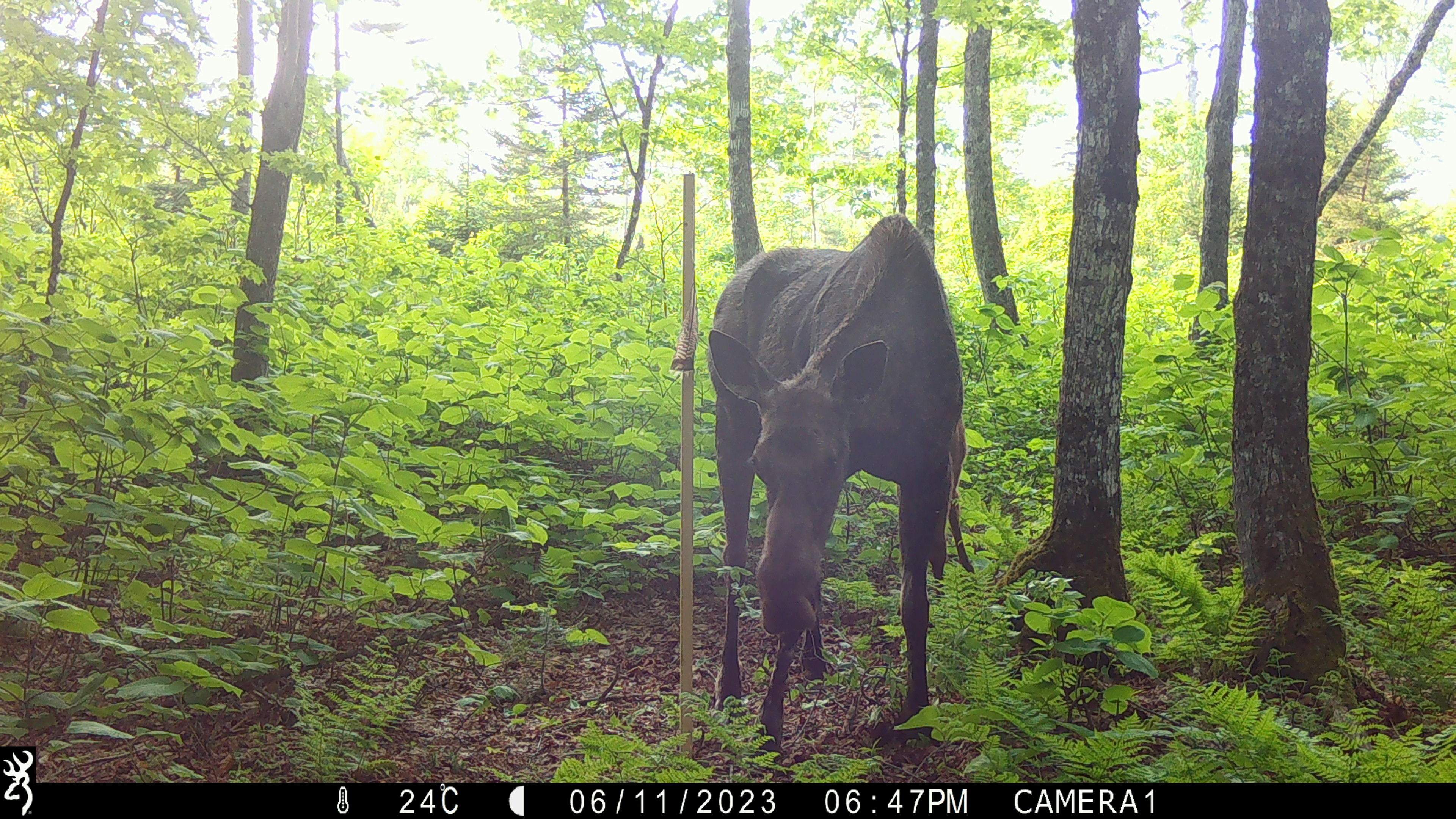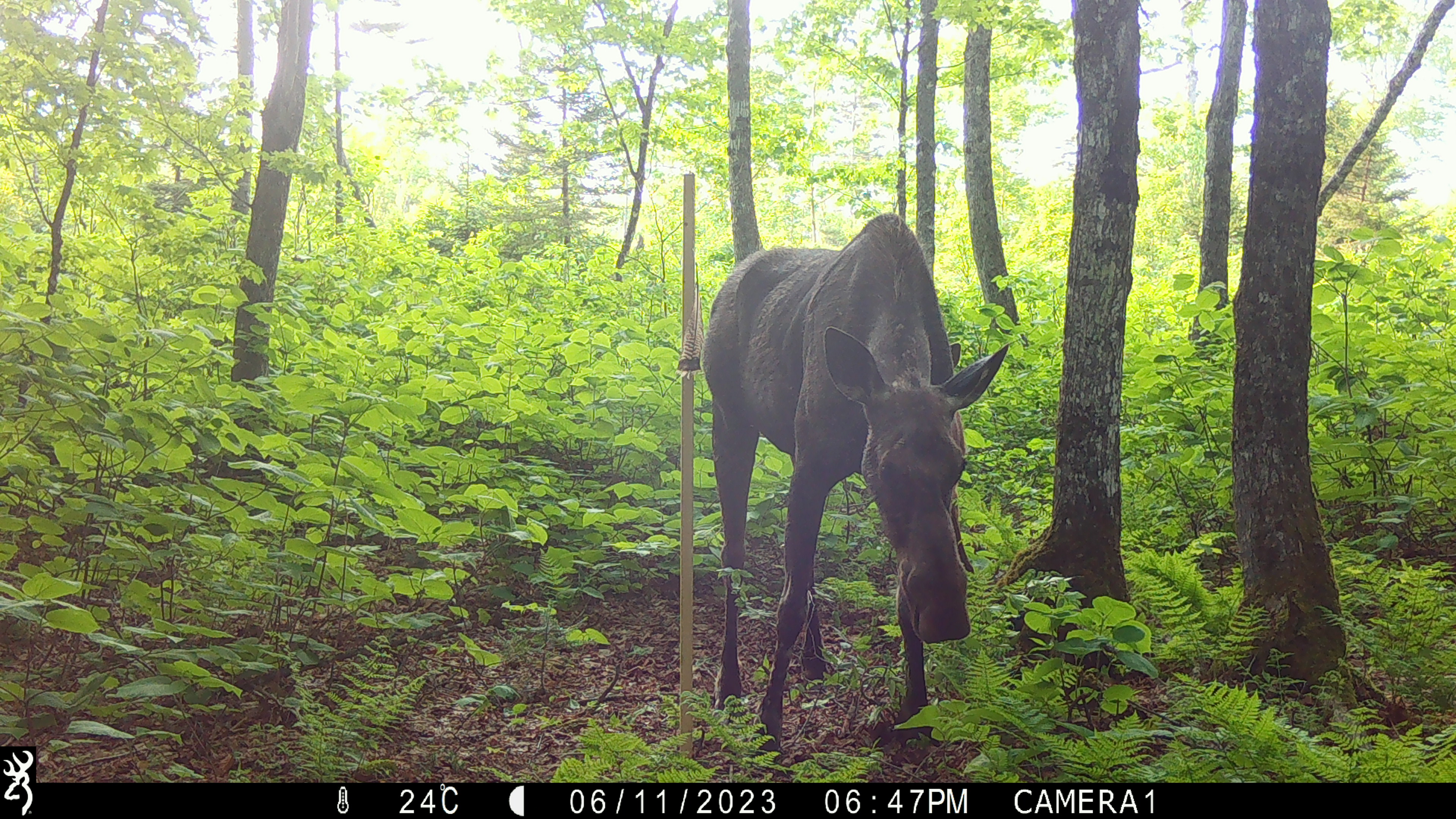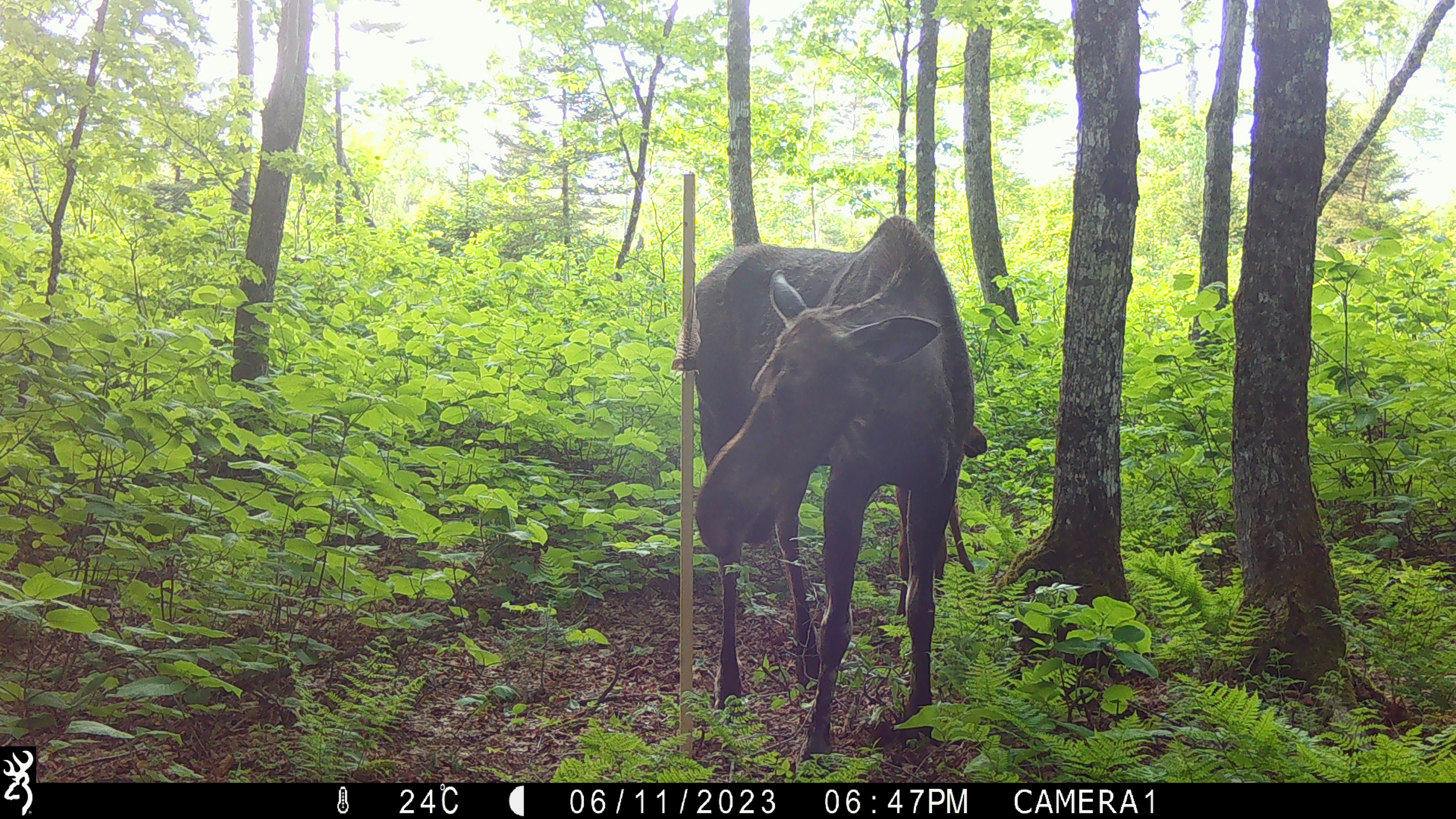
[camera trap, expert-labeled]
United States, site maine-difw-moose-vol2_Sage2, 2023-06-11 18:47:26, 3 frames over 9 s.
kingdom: Animalia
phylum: Chordata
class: Mammalia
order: Artiodactyla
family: Cervidae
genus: Alces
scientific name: Alces alces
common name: moose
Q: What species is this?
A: Moose (Alces alces).